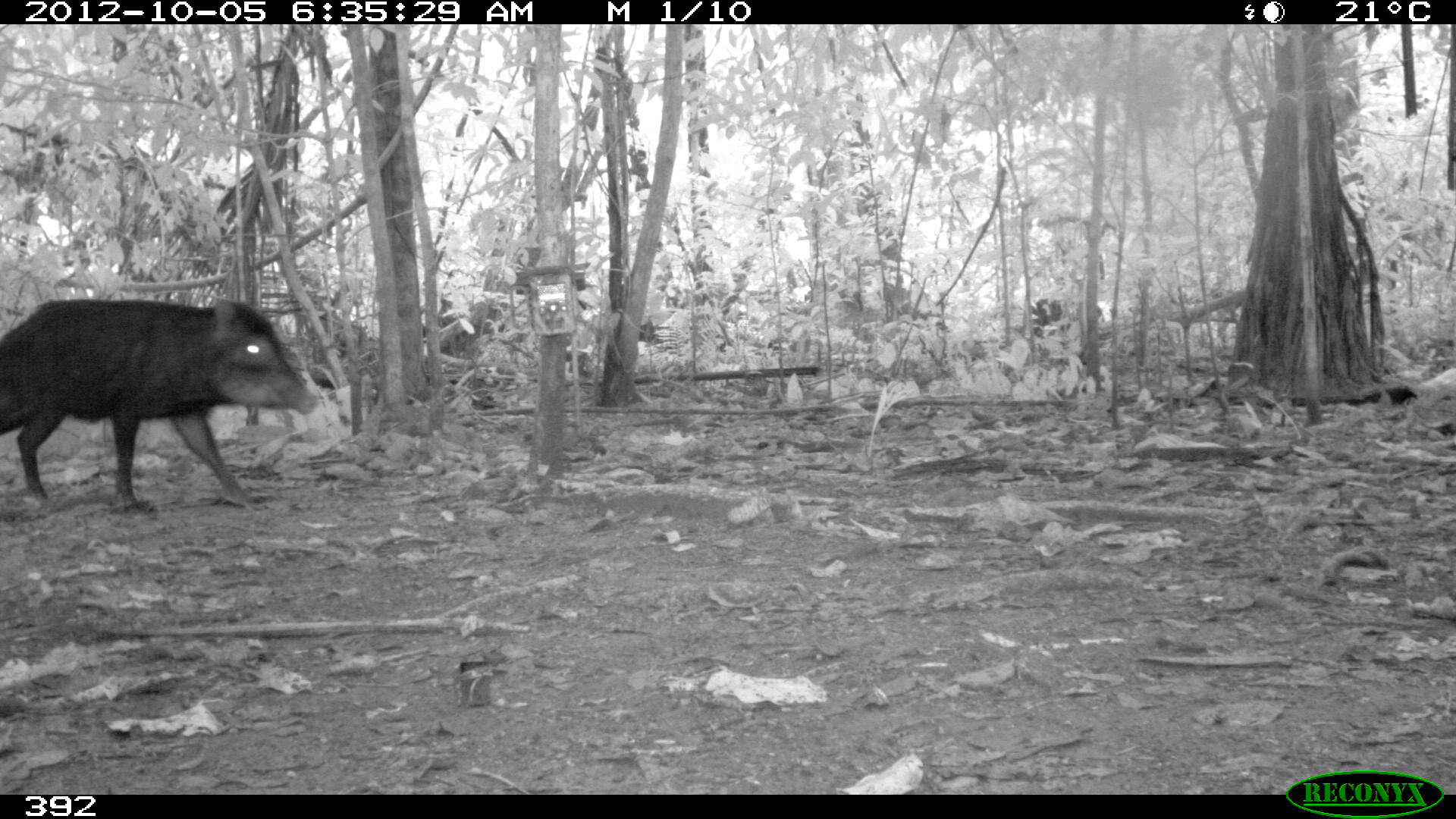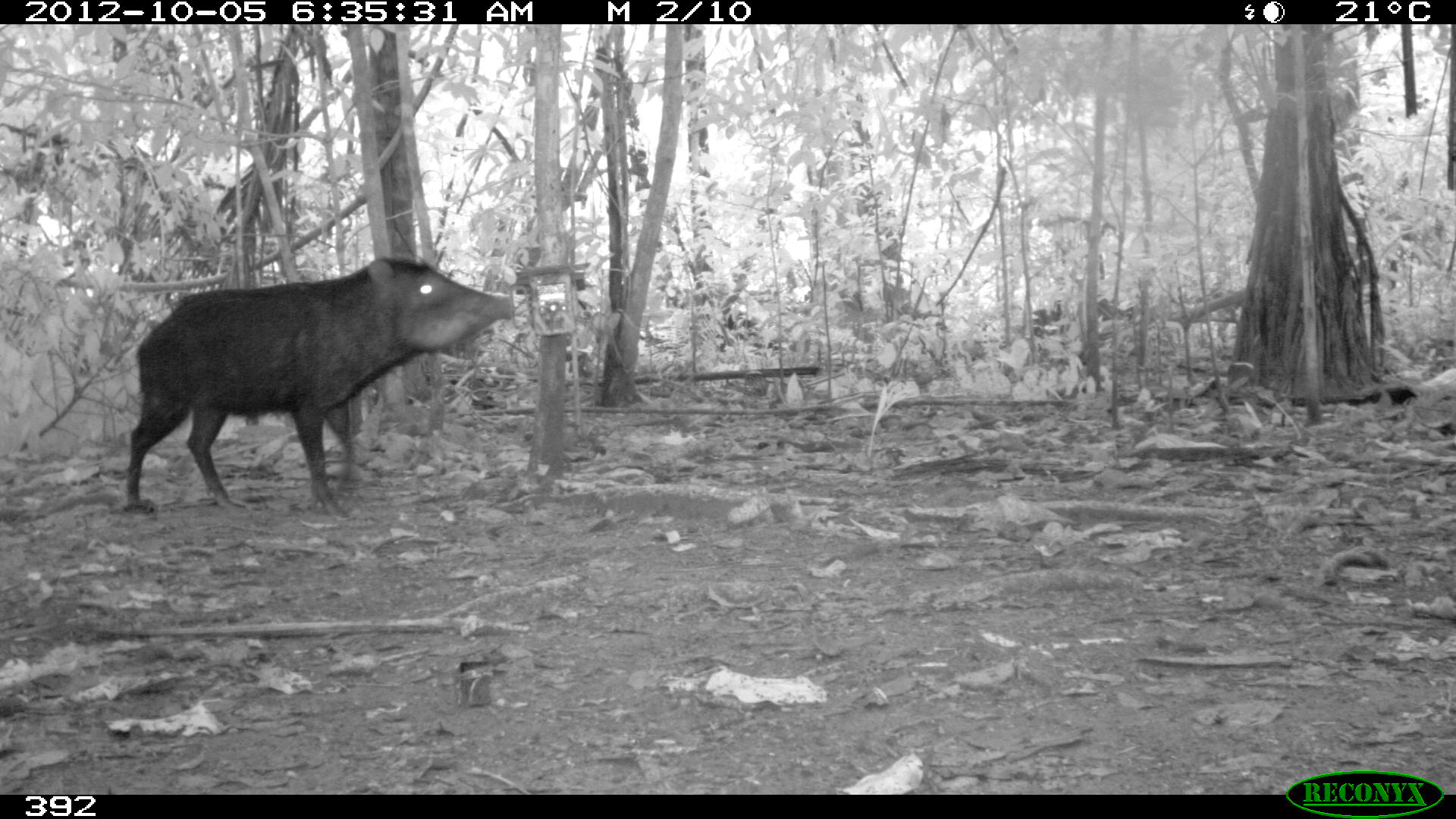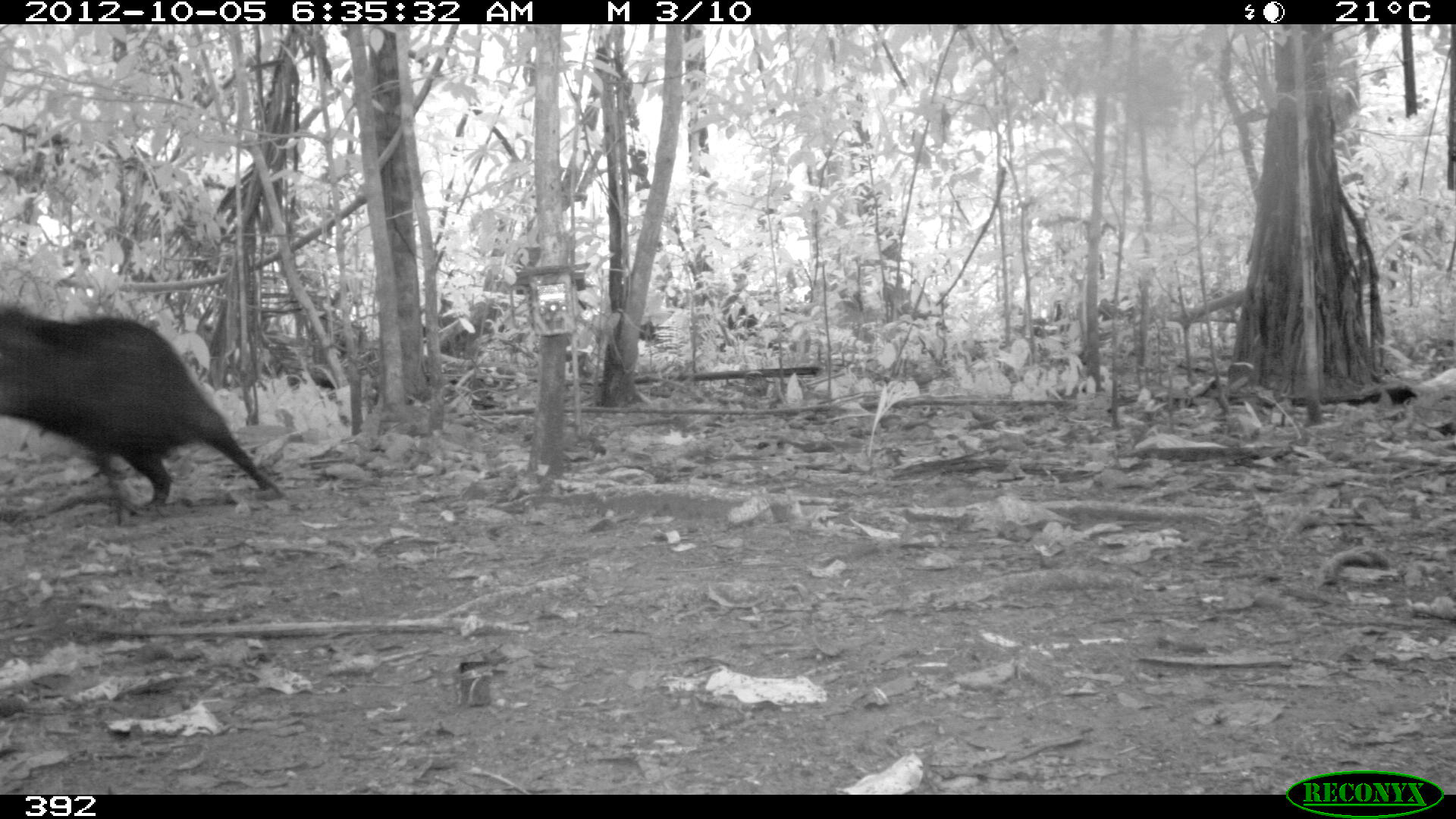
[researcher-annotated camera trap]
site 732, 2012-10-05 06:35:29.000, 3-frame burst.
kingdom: Animalia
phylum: Chordata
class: Mammalia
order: Artiodactyla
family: Tayassuidae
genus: Tayassu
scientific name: Tayassu pecari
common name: white-lipped peccary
Tayassu pecari (white-lipped peccary).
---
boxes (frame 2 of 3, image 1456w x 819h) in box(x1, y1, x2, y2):
tayassu pecari: box(124, 257, 515, 520)